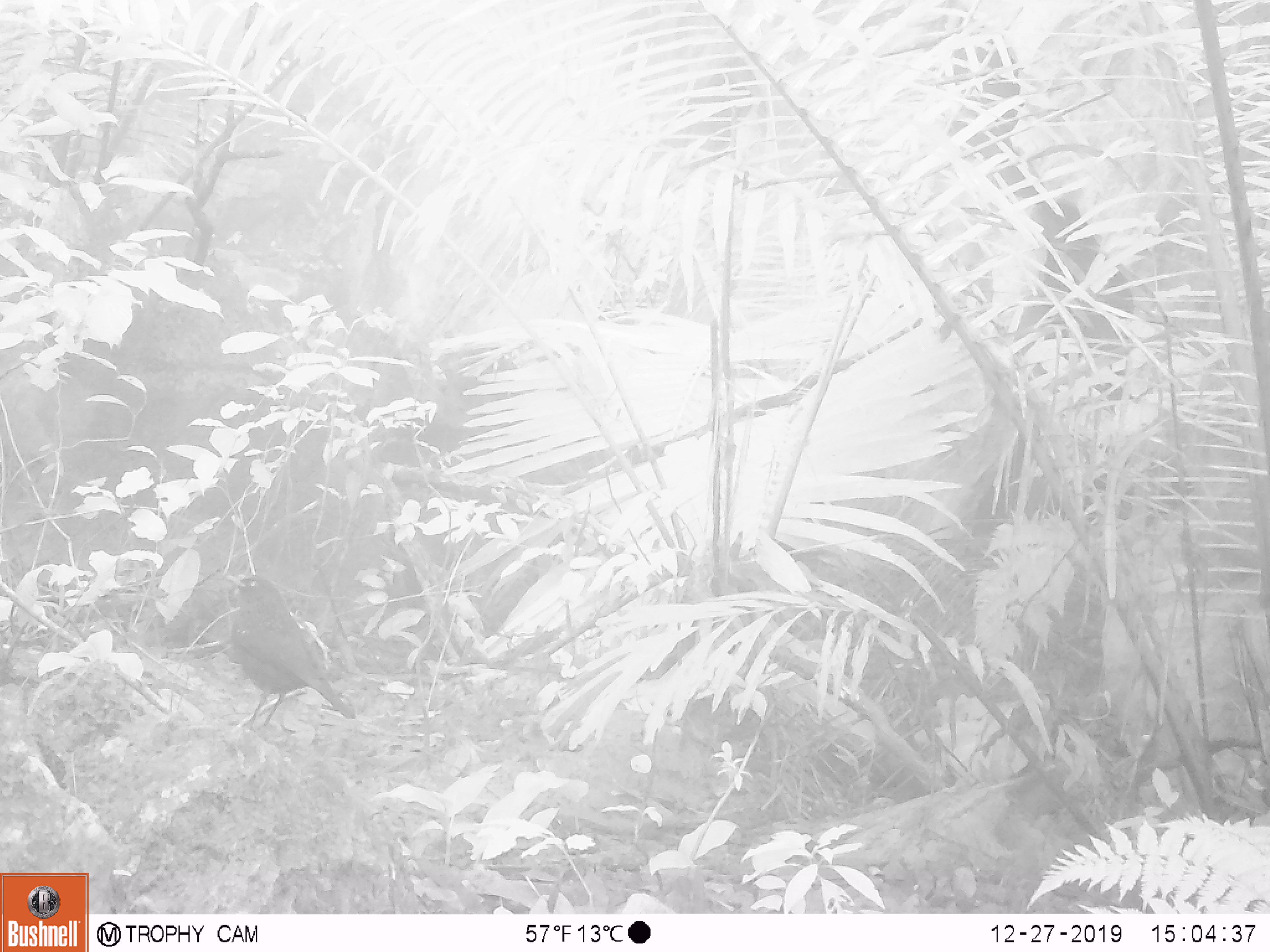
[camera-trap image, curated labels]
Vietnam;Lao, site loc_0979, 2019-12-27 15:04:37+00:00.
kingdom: Animalia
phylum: Chordata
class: Aves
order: Passeriformes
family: Muscicapidae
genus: Myophonus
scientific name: Myophonus caeruleus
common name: blue whistling thrush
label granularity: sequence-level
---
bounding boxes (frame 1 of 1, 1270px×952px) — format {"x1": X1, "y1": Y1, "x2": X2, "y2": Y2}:
blue whistling thrush: {"x1": 223, "y1": 573, "x2": 356, "y2": 731}